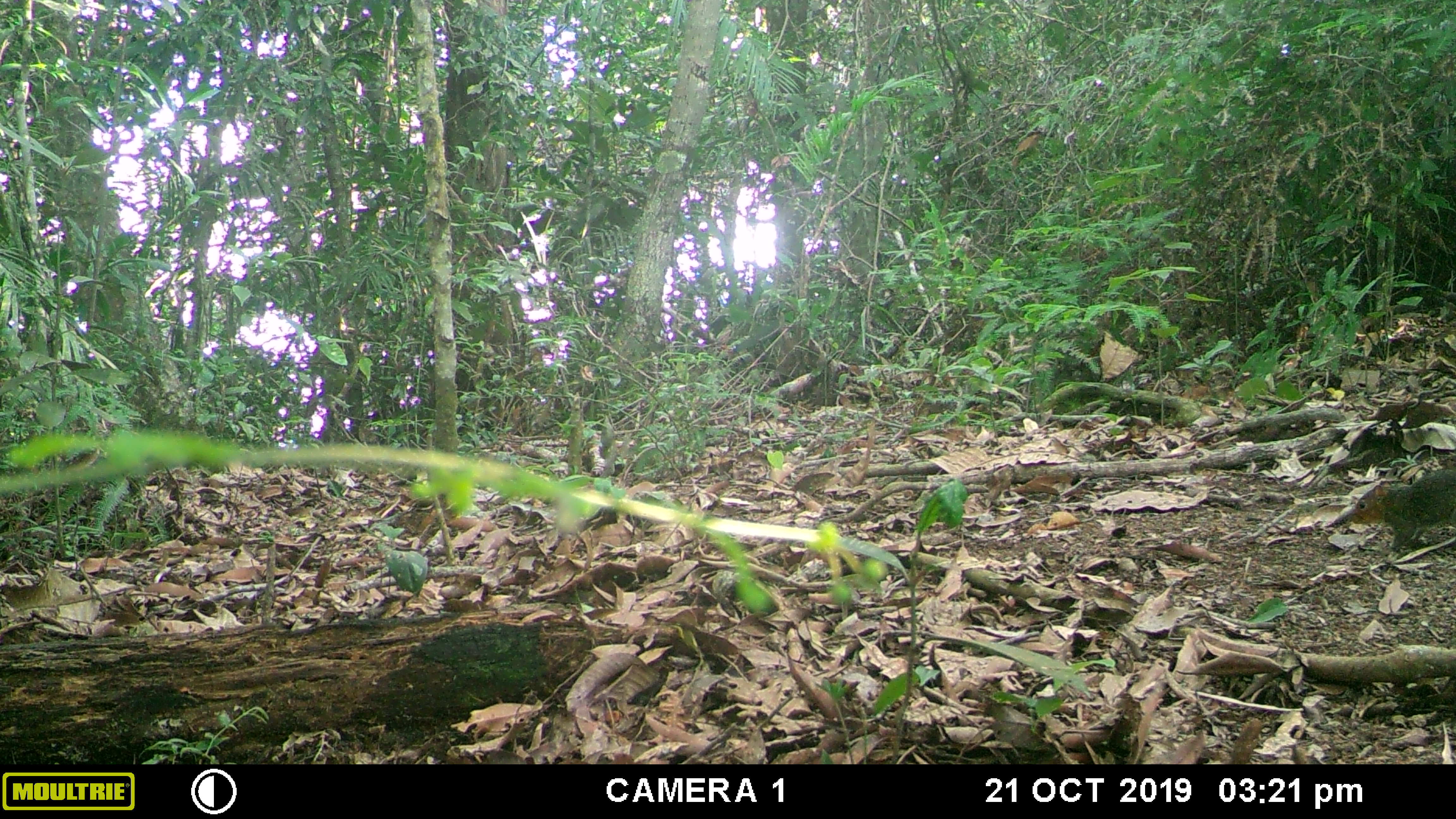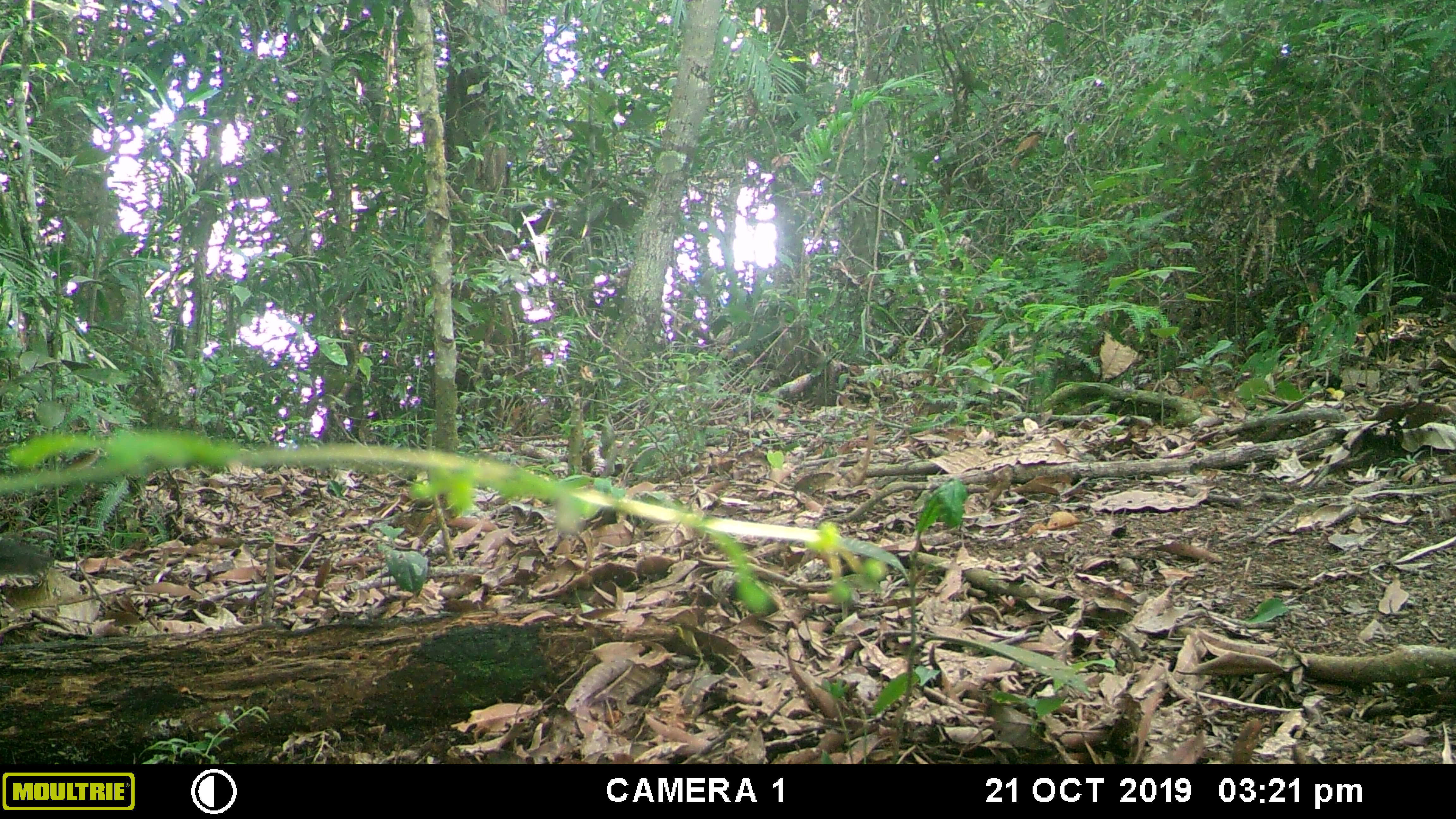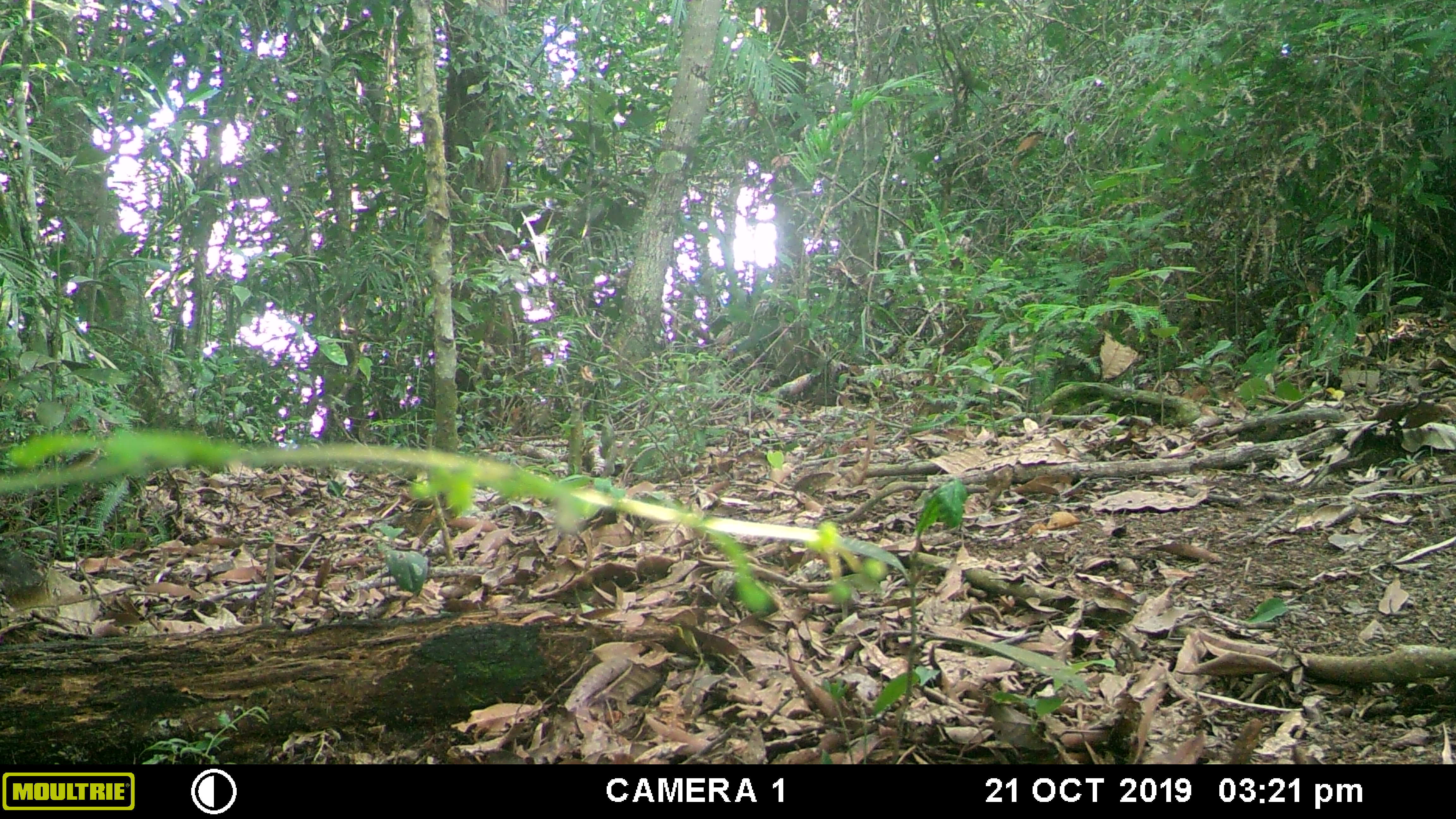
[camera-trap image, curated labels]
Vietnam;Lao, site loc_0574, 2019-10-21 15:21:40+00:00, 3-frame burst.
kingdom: Animalia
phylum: Chordata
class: Mammalia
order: Rodentia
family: Sciuridae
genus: Dremomys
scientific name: Dremomys rufigenis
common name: red-cheeked squirrel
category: red cheeked squirrel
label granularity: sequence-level